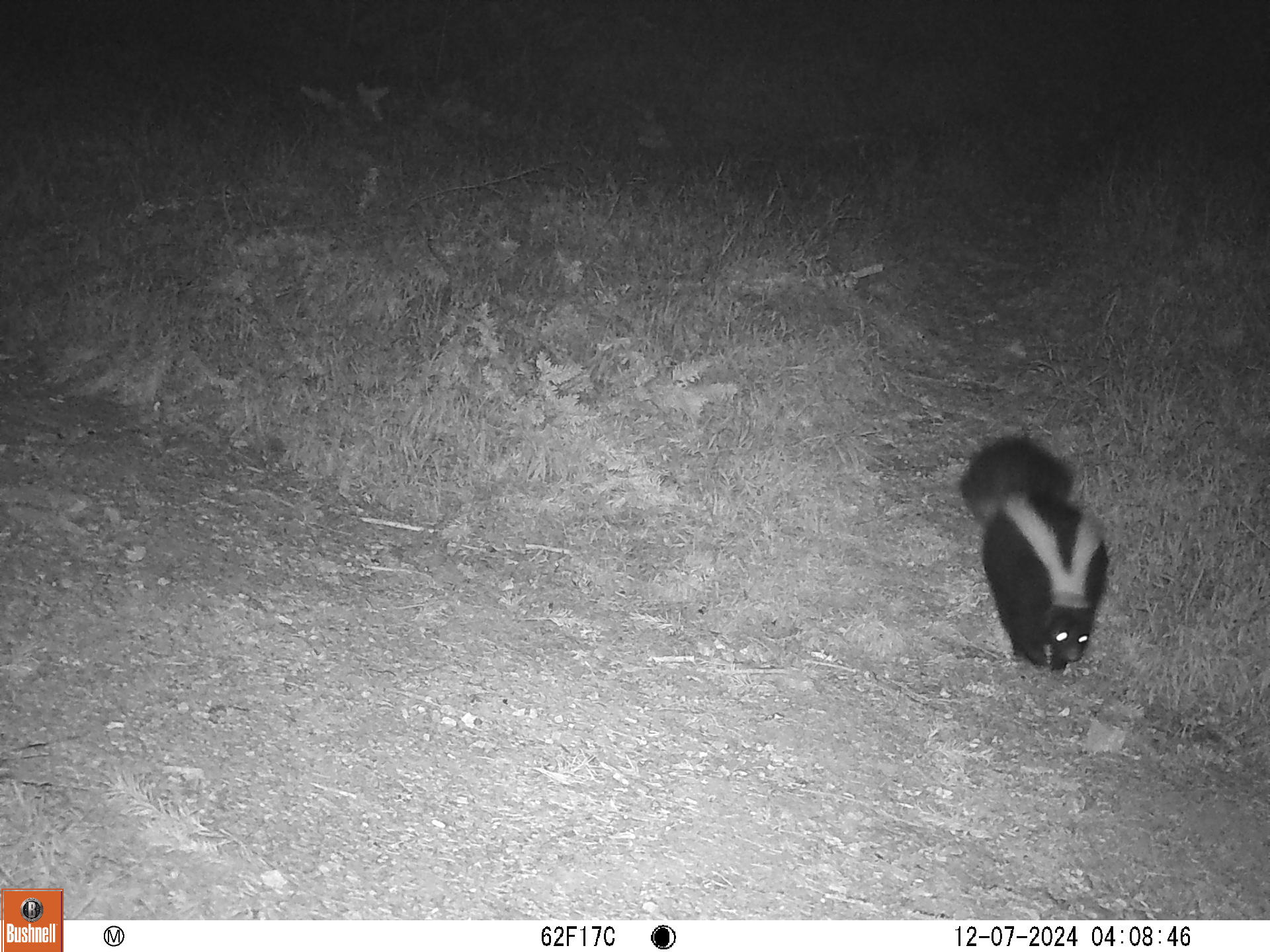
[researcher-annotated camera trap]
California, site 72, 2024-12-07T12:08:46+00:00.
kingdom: Animalia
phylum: Chordata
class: Mammalia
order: Carnivora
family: Mephitidae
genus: Mephitis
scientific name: Mephitis mephitis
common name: striped skunk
Striped skunk (Mephitis mephitis).